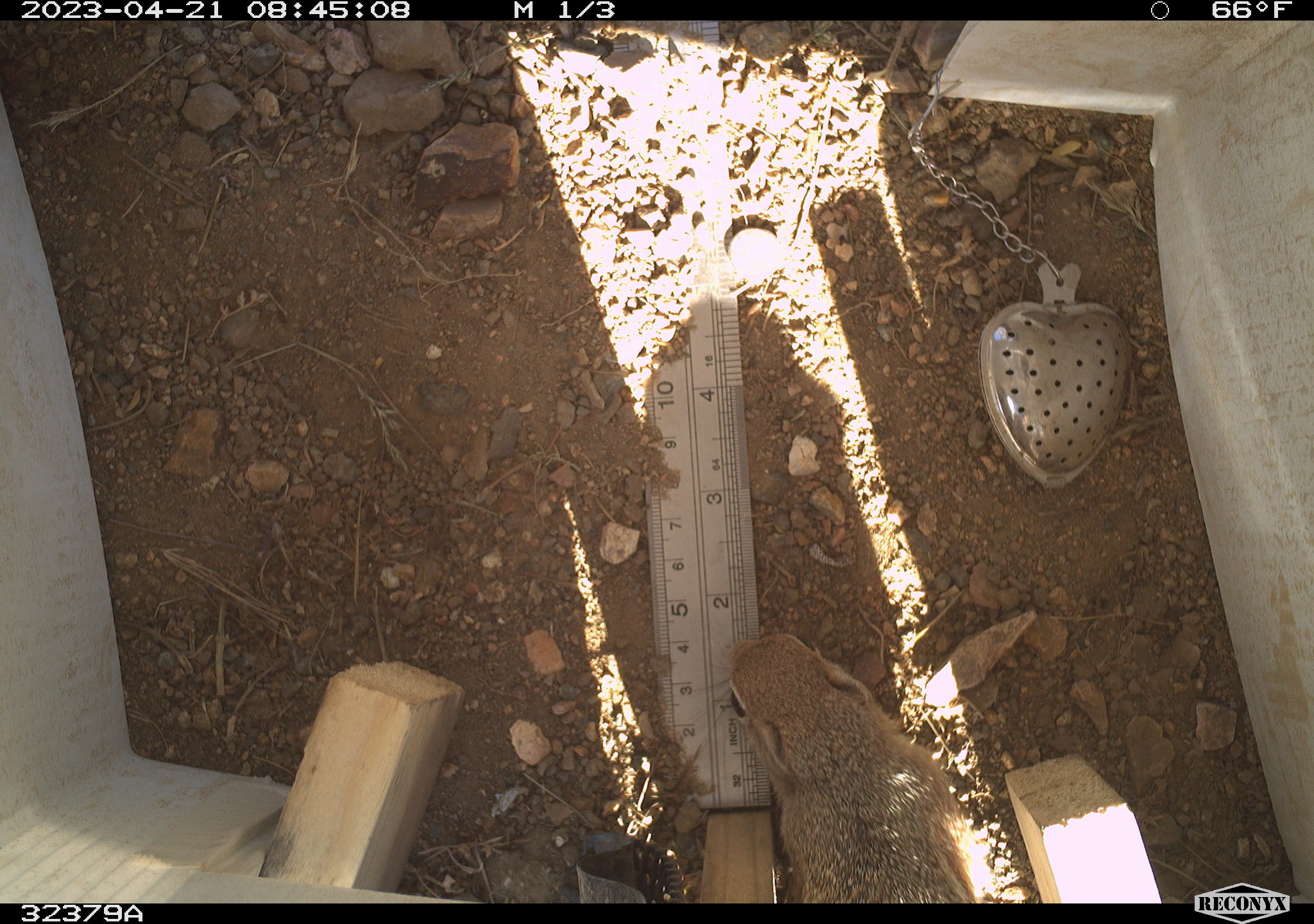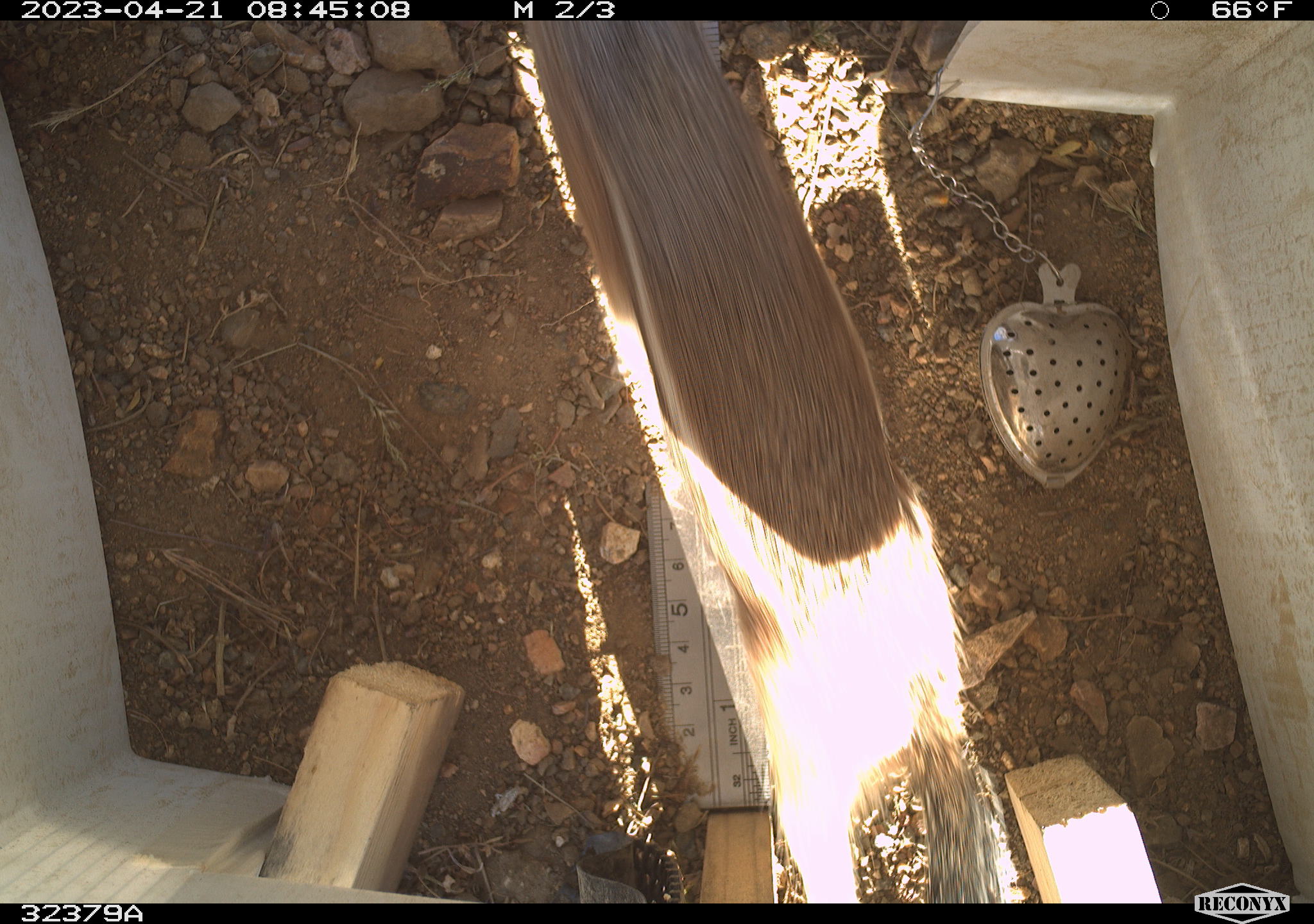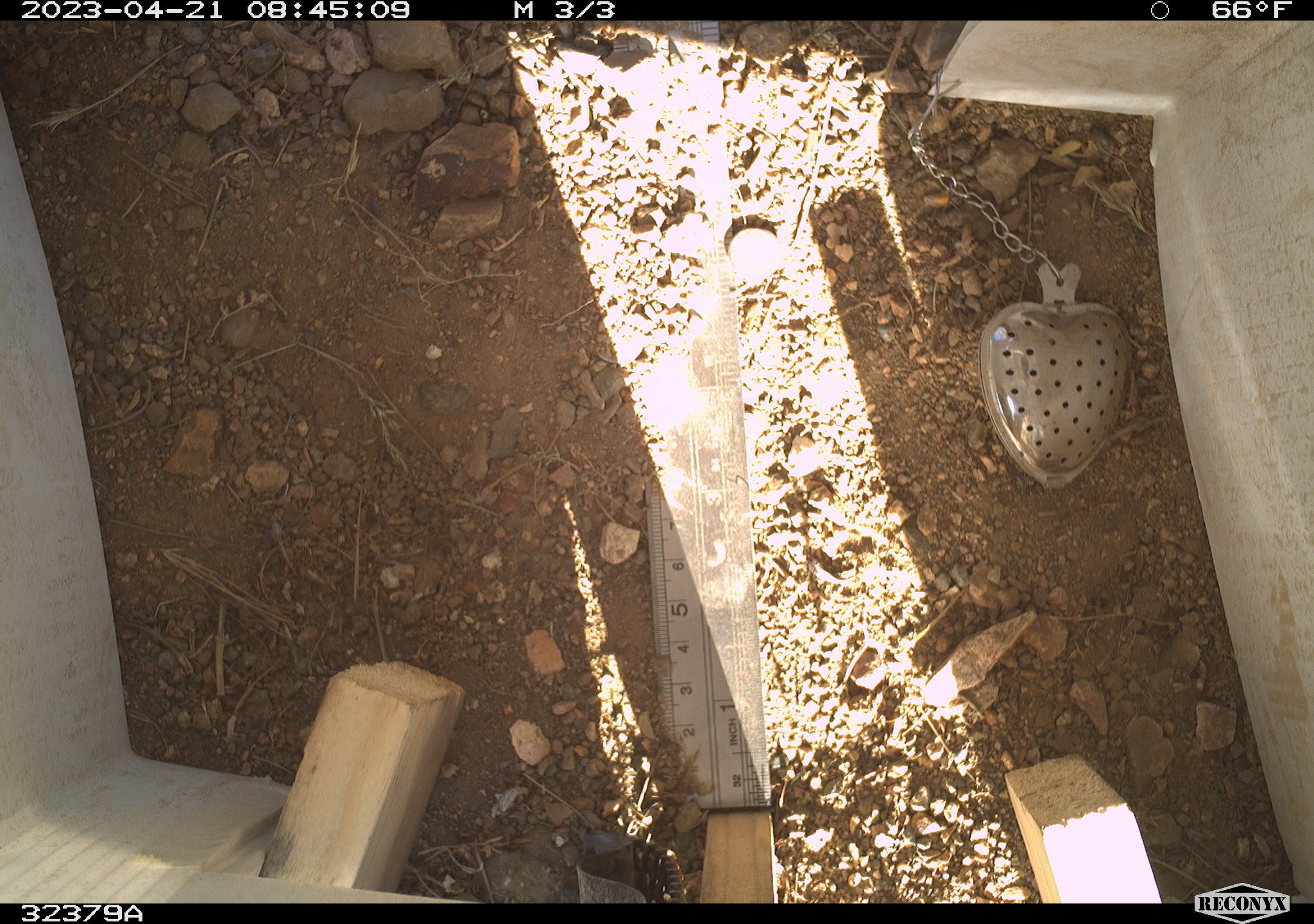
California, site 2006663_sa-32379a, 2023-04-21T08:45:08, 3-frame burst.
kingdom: Animalia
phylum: Chordata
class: Mammalia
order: Rodentia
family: Sciuridae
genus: Ammospermophilus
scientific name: Ammospermophilus leucurus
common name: white-tailed antelope squirrel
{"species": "white-tailed antelope squirrel (Ammospermophilus leucurus)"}